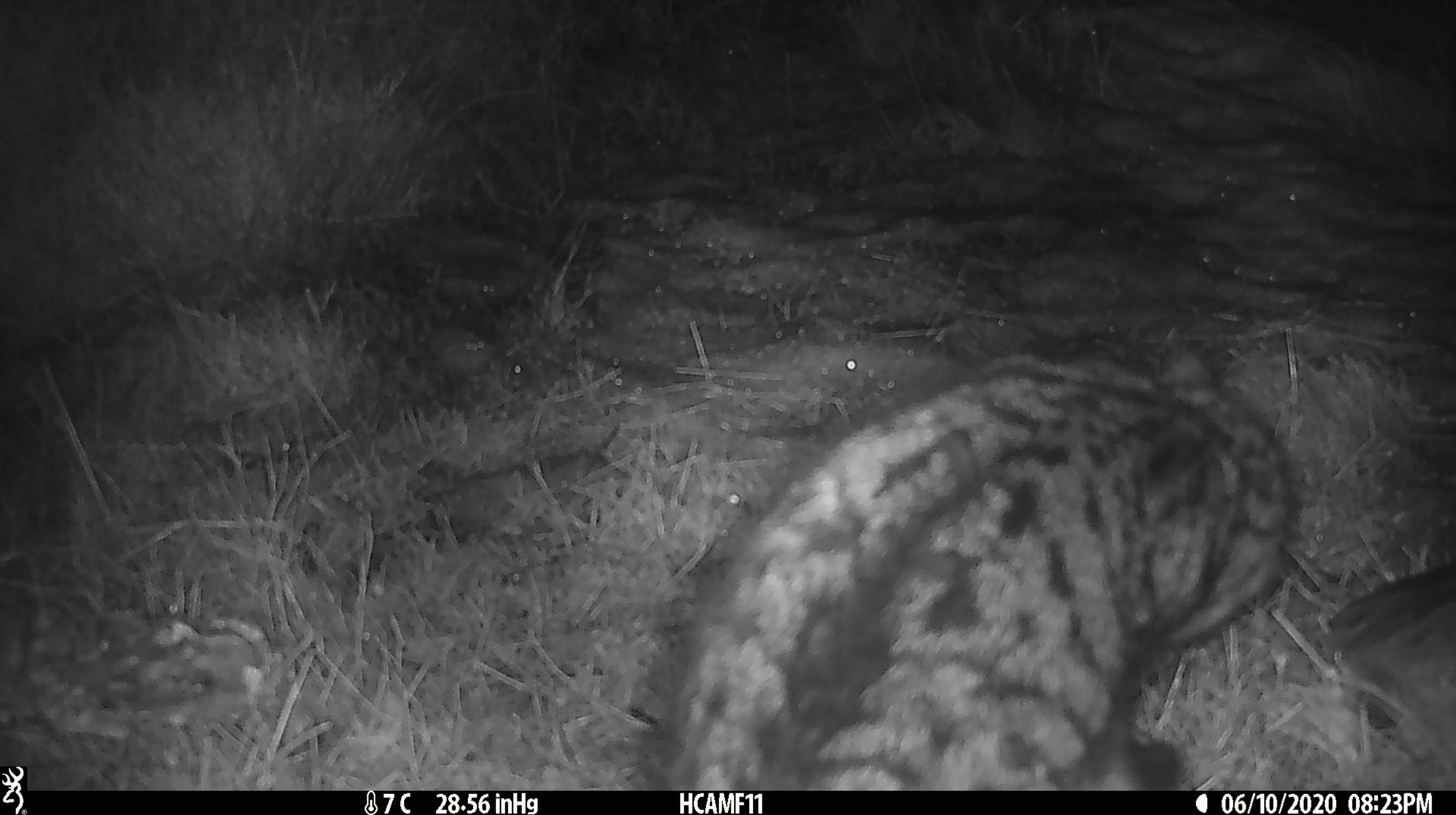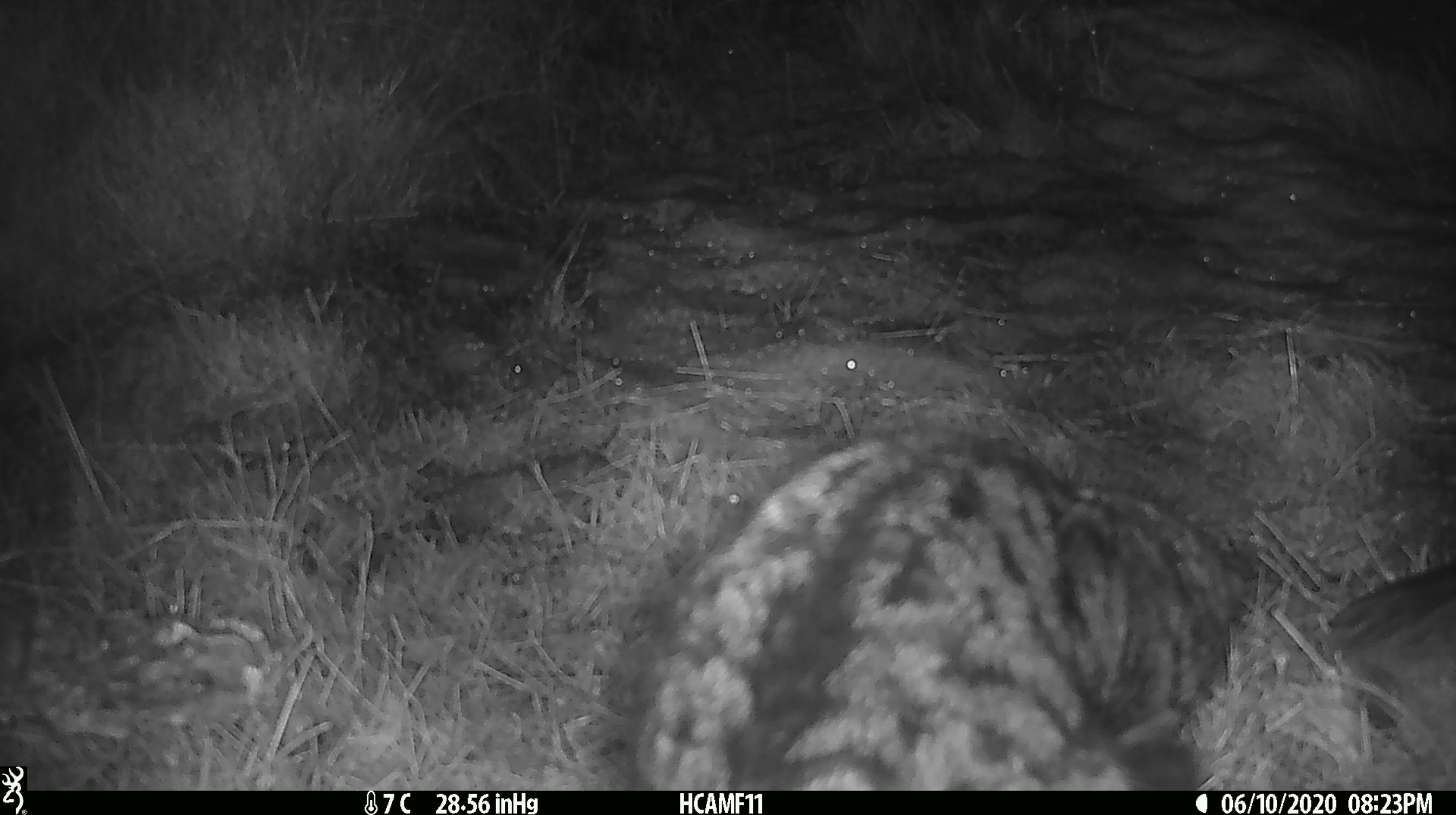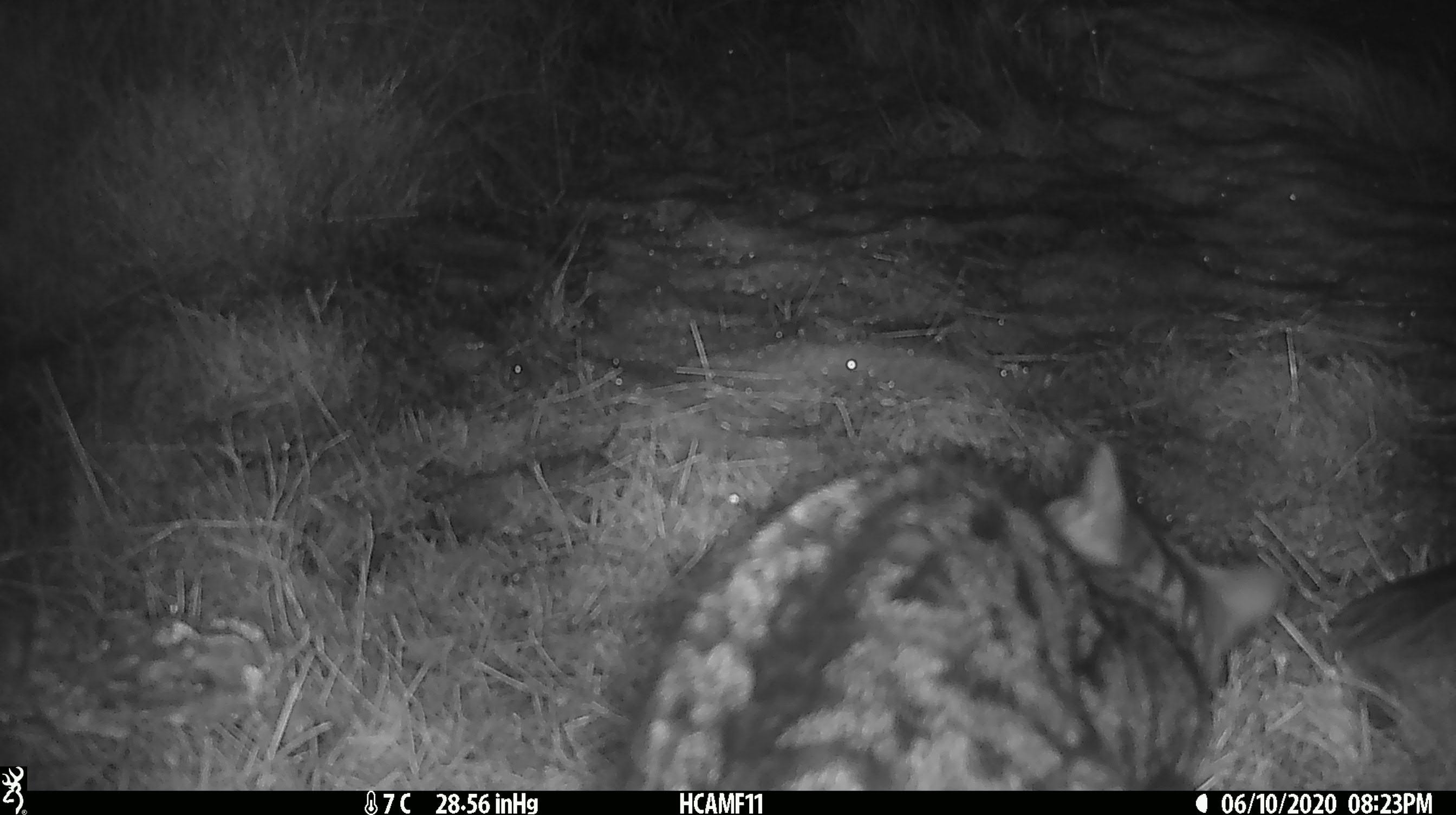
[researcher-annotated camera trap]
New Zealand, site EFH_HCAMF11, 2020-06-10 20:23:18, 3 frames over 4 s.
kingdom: Animalia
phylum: Chordata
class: Mammalia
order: Carnivora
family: Felidae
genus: Felis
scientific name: Felis catus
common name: domestic cat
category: cat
Cat (domestic cat) (Felis catus).